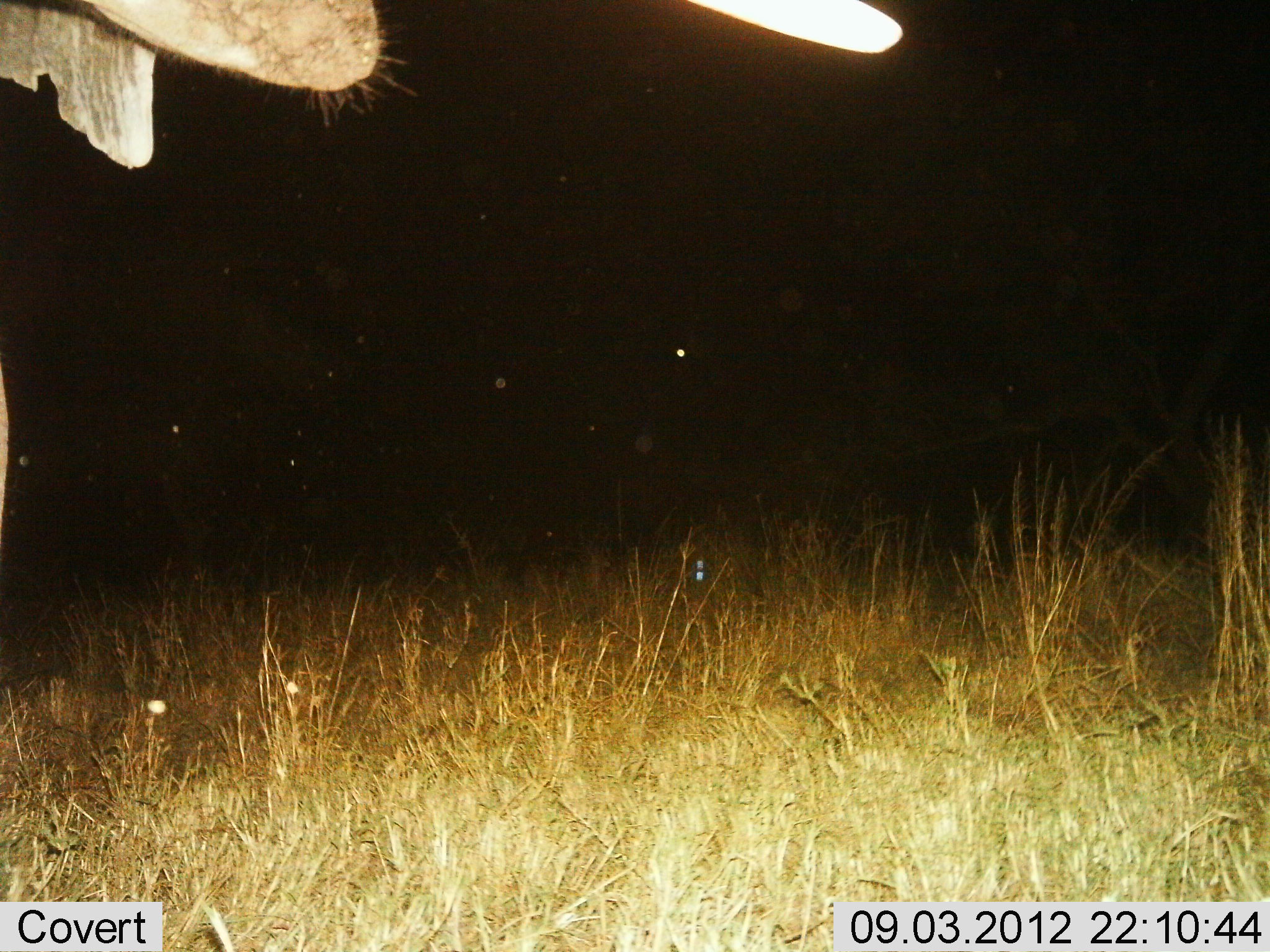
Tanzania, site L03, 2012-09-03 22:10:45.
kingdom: Animalia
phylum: Chordata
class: Mammalia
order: Proboscidea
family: Elephantidae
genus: Loxodonta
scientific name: Loxodonta africana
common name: african bush elephant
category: elephant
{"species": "elephant (african bush elephant) (Loxodonta africana)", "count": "1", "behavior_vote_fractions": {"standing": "90%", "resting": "0%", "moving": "10%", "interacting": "0%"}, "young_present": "0%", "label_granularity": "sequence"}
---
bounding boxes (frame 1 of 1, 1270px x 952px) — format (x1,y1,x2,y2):
animal: (0,0,903,540)